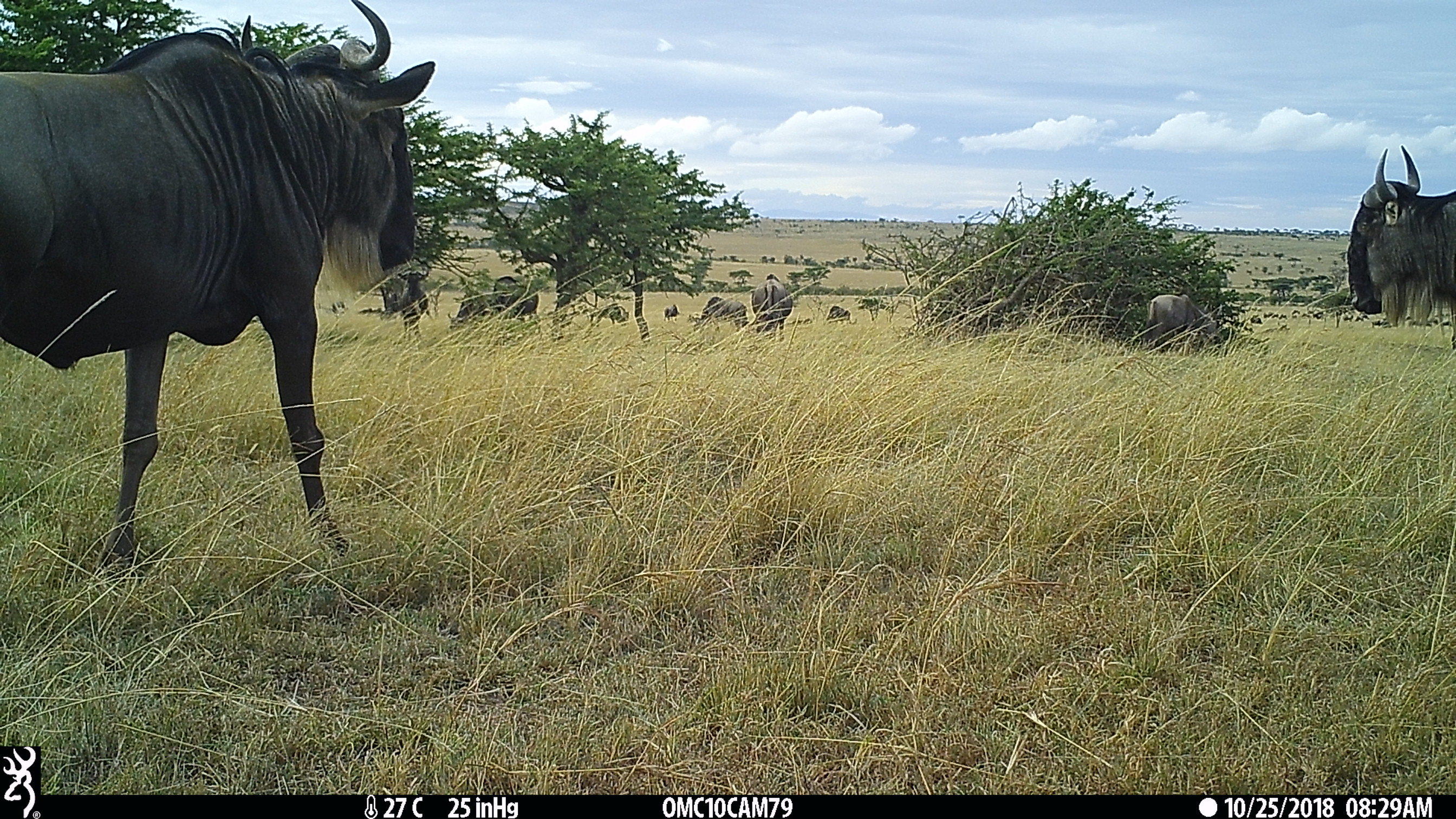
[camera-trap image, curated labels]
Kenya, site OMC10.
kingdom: Animalia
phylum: Chordata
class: Mammalia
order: Artiodactyla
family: Bovidae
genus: Connochaetes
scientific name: Connochaetes taurinus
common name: blue wildebeest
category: wildebeest